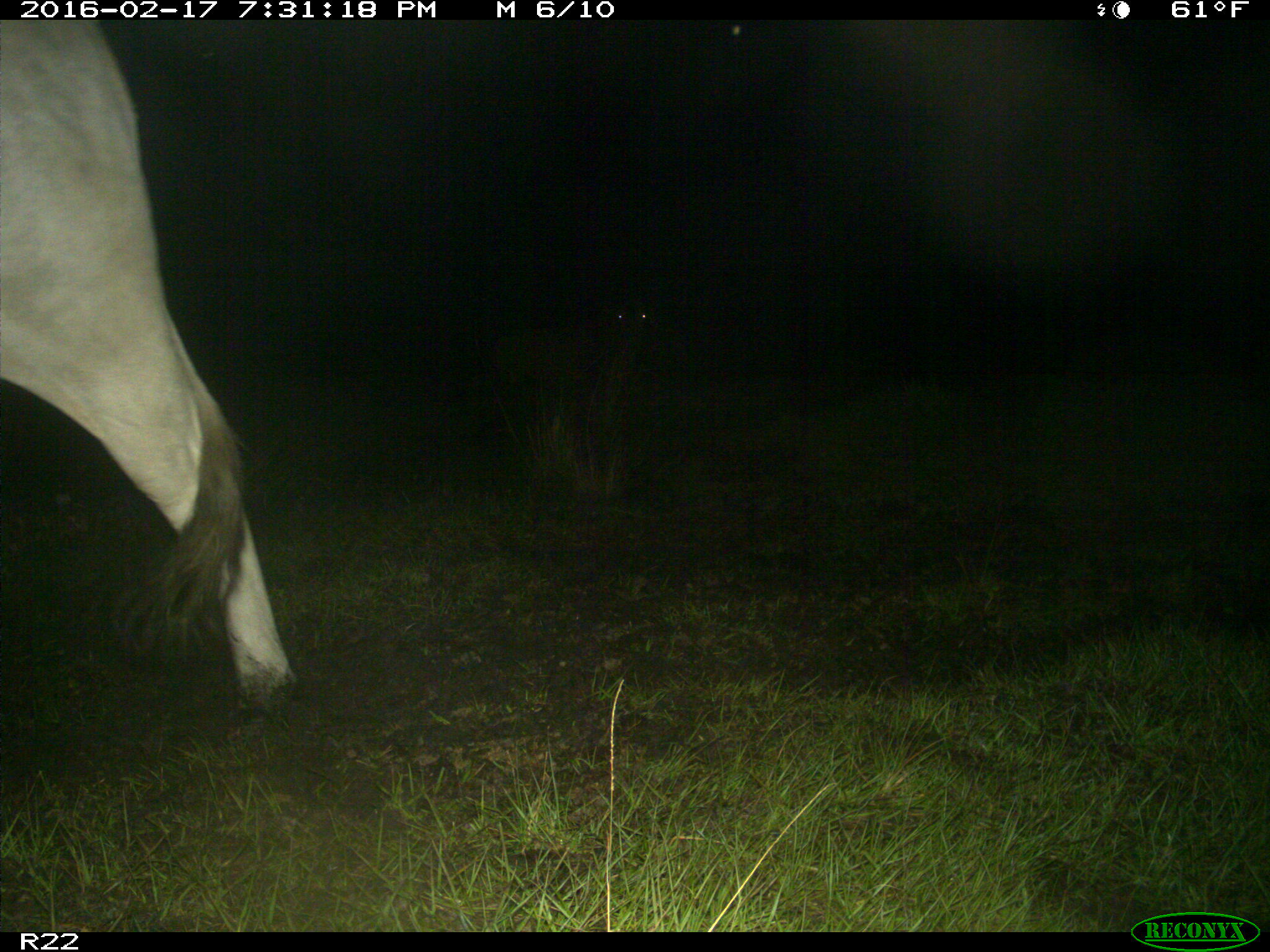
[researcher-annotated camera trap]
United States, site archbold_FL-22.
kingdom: Animalia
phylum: Chordata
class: Mammalia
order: Artiodactyla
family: Bovidae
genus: Bos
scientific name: Bos taurus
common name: domestic cow